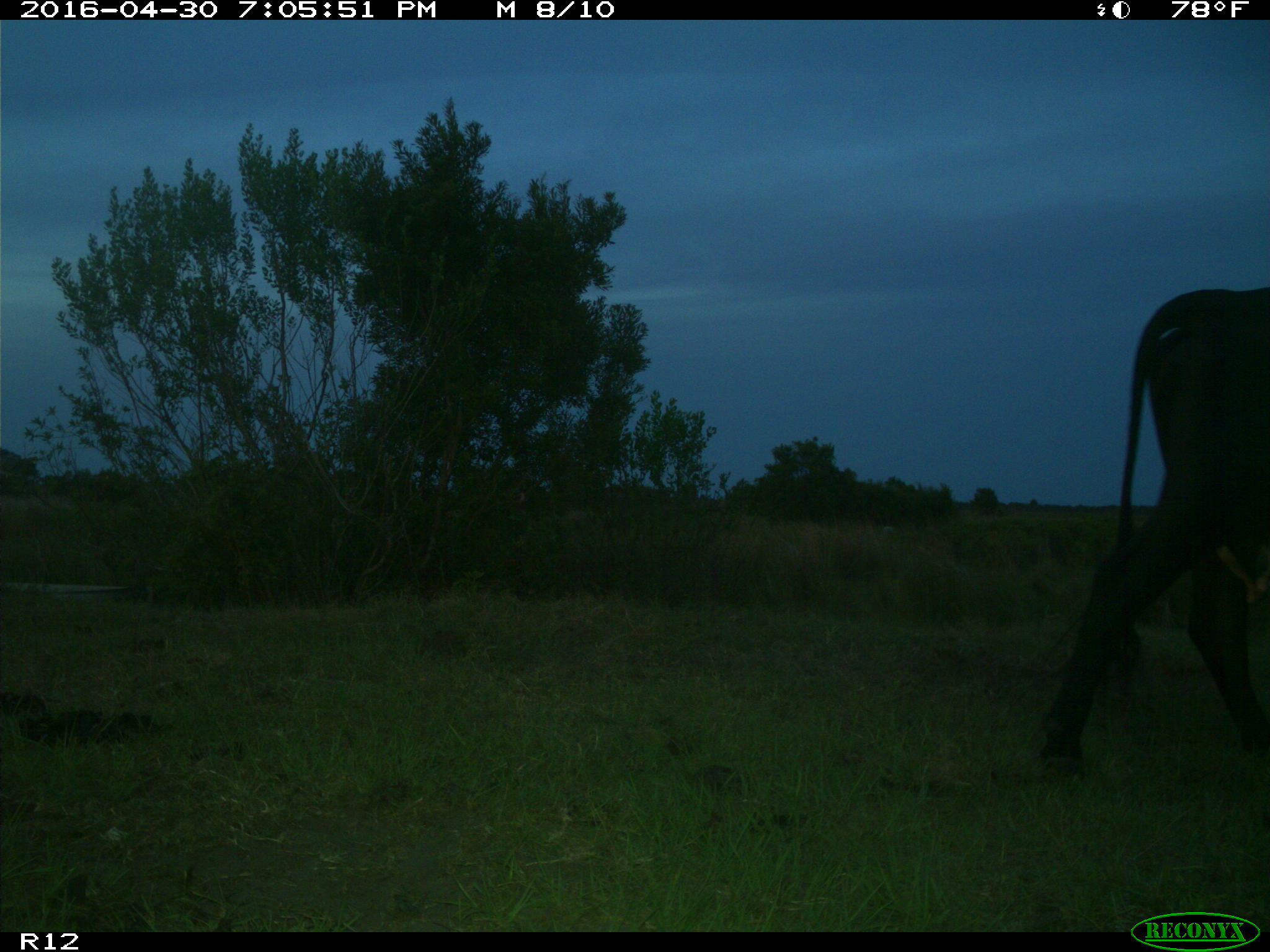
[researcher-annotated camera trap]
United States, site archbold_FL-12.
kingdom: Animalia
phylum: Chordata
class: Mammalia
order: Artiodactyla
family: Bovidae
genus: Bos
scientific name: Bos taurus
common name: domestic cow